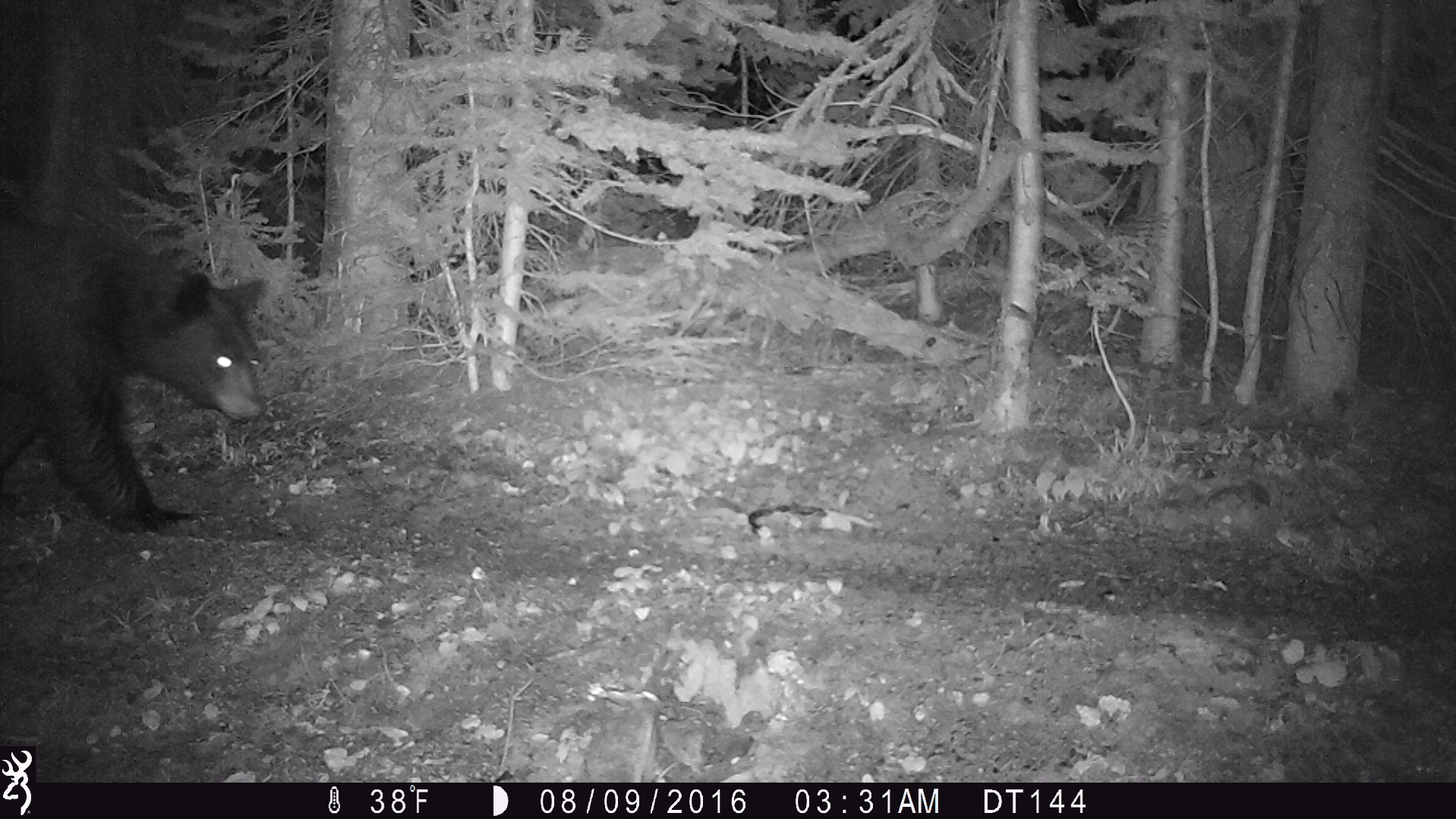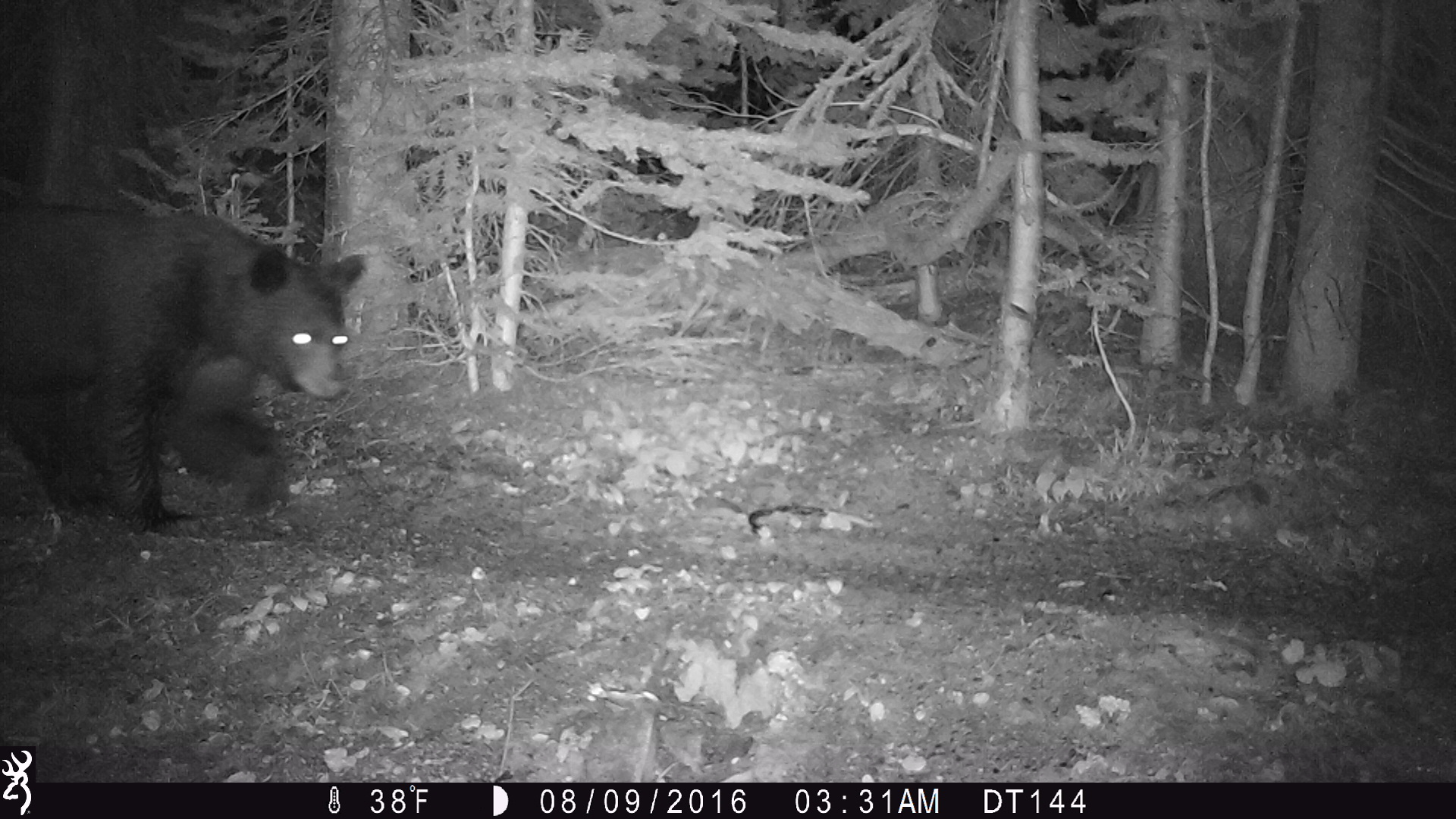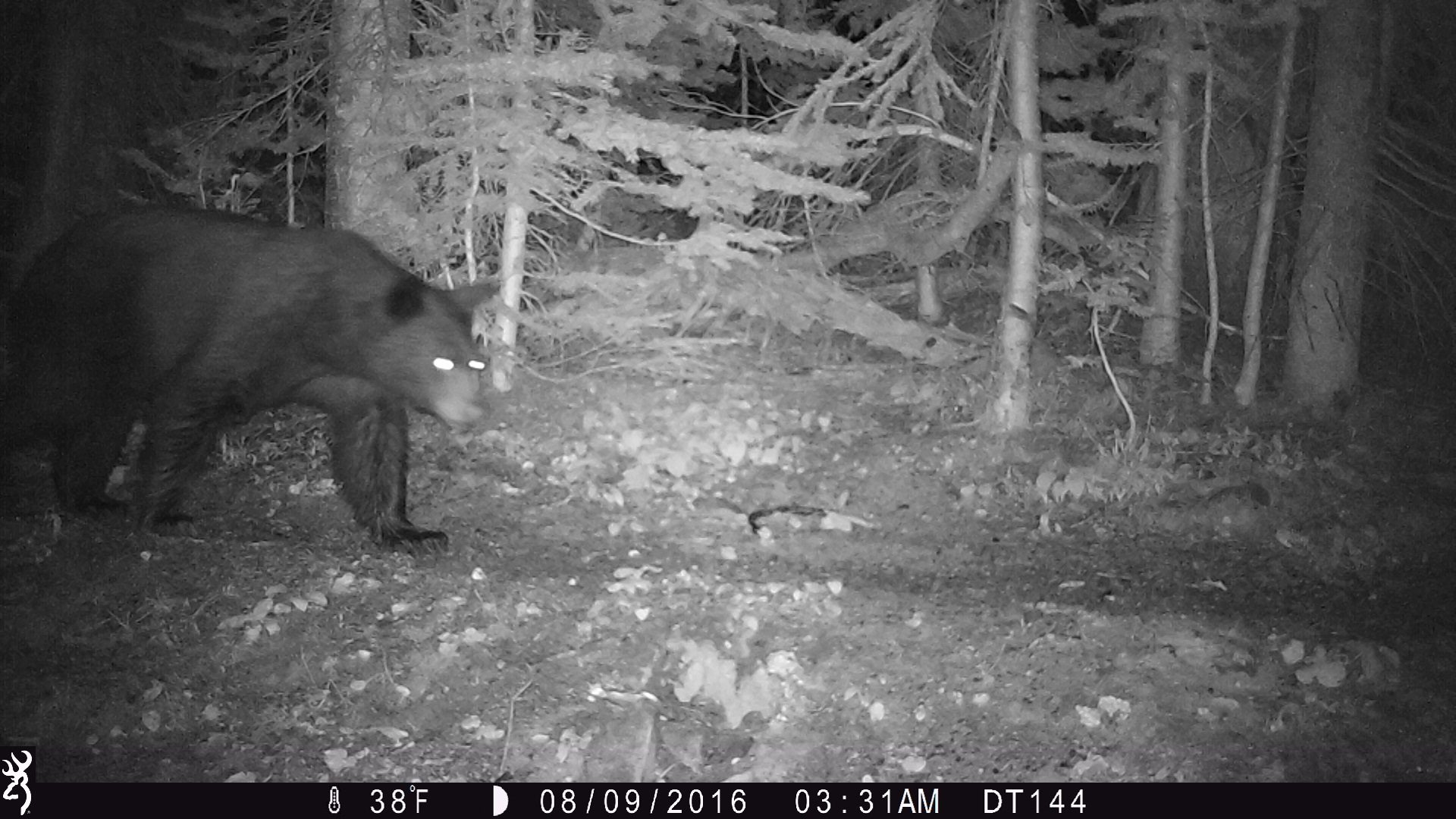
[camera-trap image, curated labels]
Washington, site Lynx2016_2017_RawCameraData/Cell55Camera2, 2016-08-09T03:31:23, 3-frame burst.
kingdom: Animalia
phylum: Chordata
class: Mammalia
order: Carnivora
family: Ursidae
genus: Ursus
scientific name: Ursus americanus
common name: american black bear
Ursus americanus (american black bear). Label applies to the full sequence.